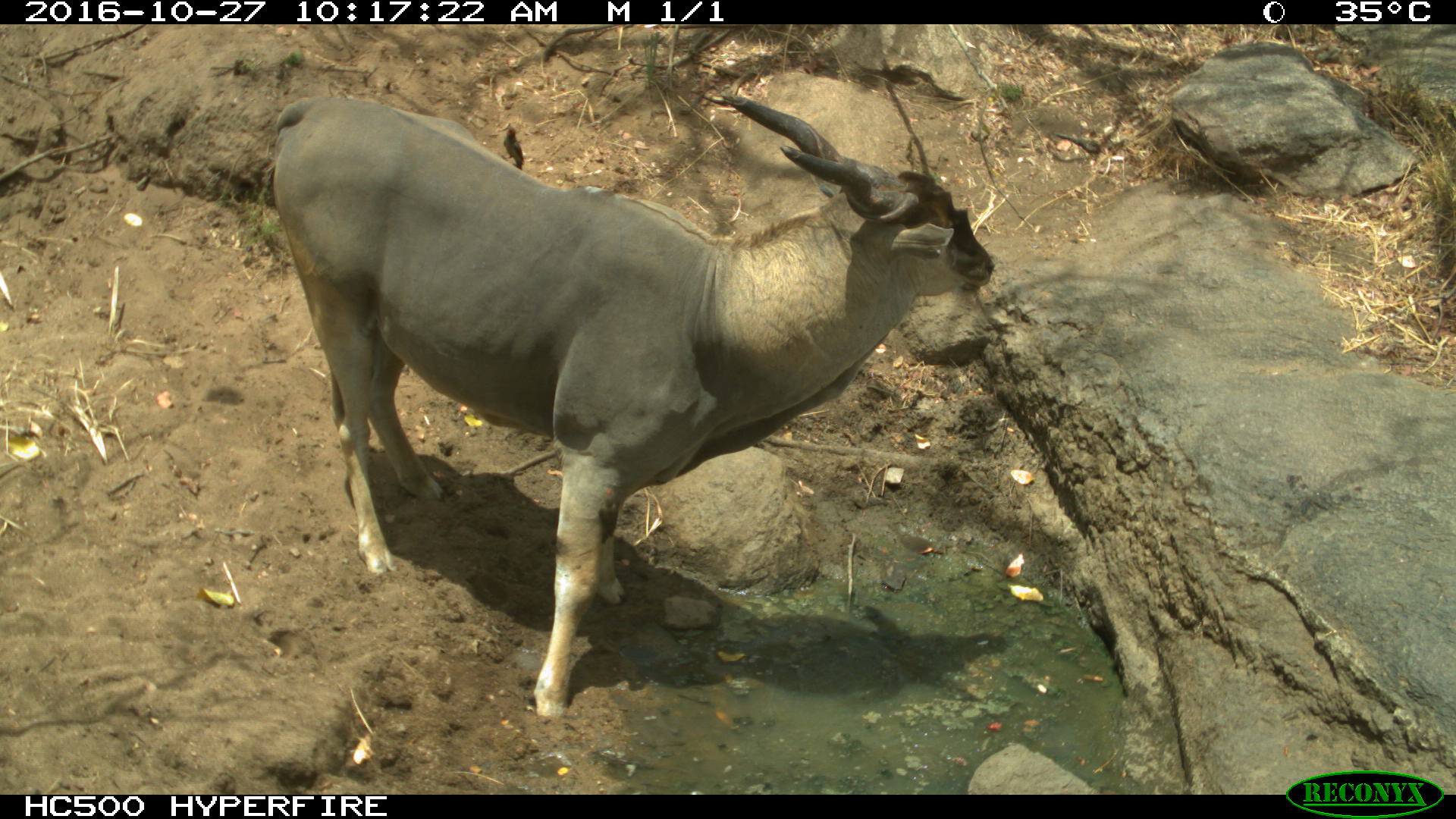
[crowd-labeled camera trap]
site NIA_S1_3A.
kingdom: Animalia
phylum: Chordata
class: Mammalia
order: Artiodactyla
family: Bovidae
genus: Tragelaphus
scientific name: Tragelaphus oryx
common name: eland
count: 1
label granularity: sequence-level